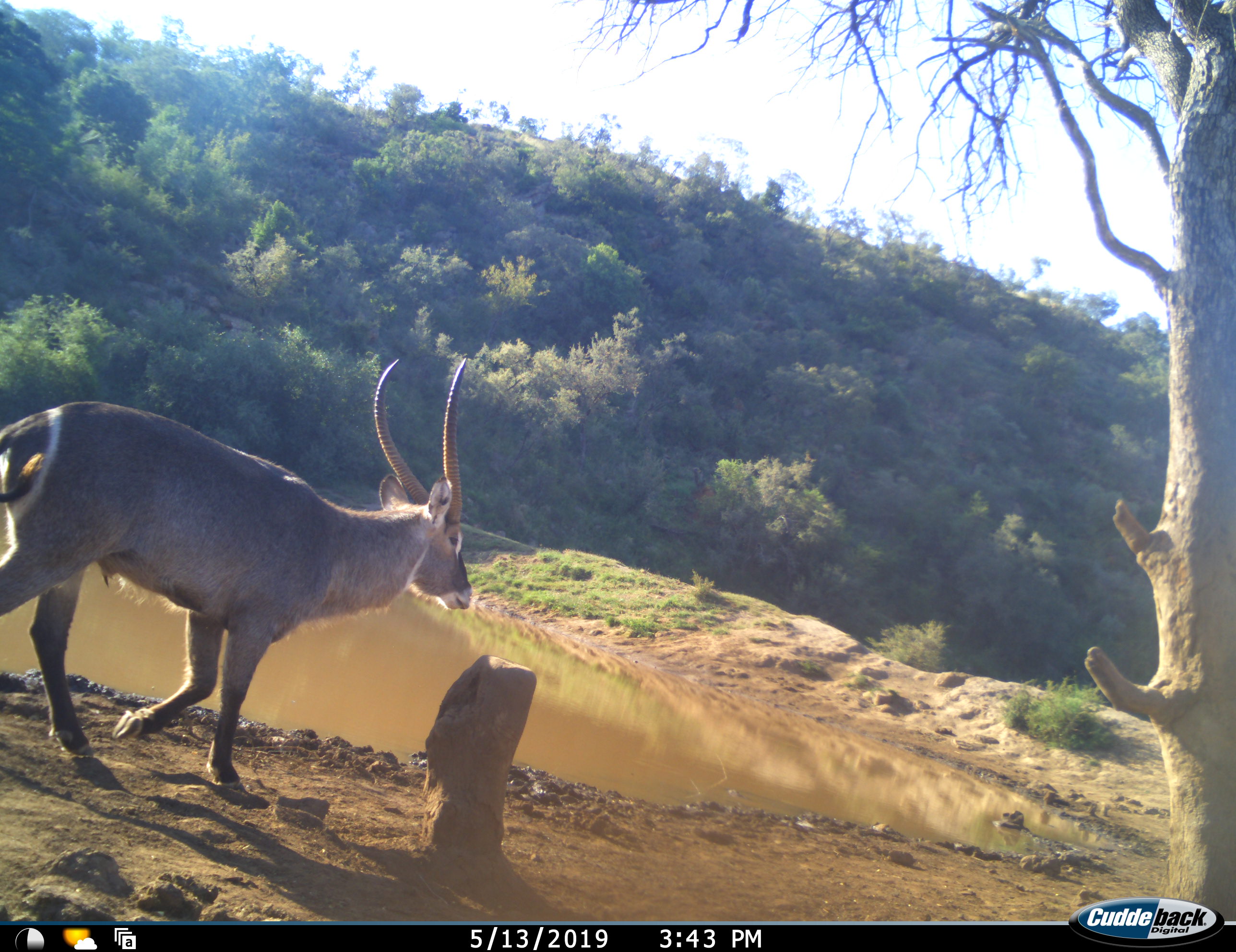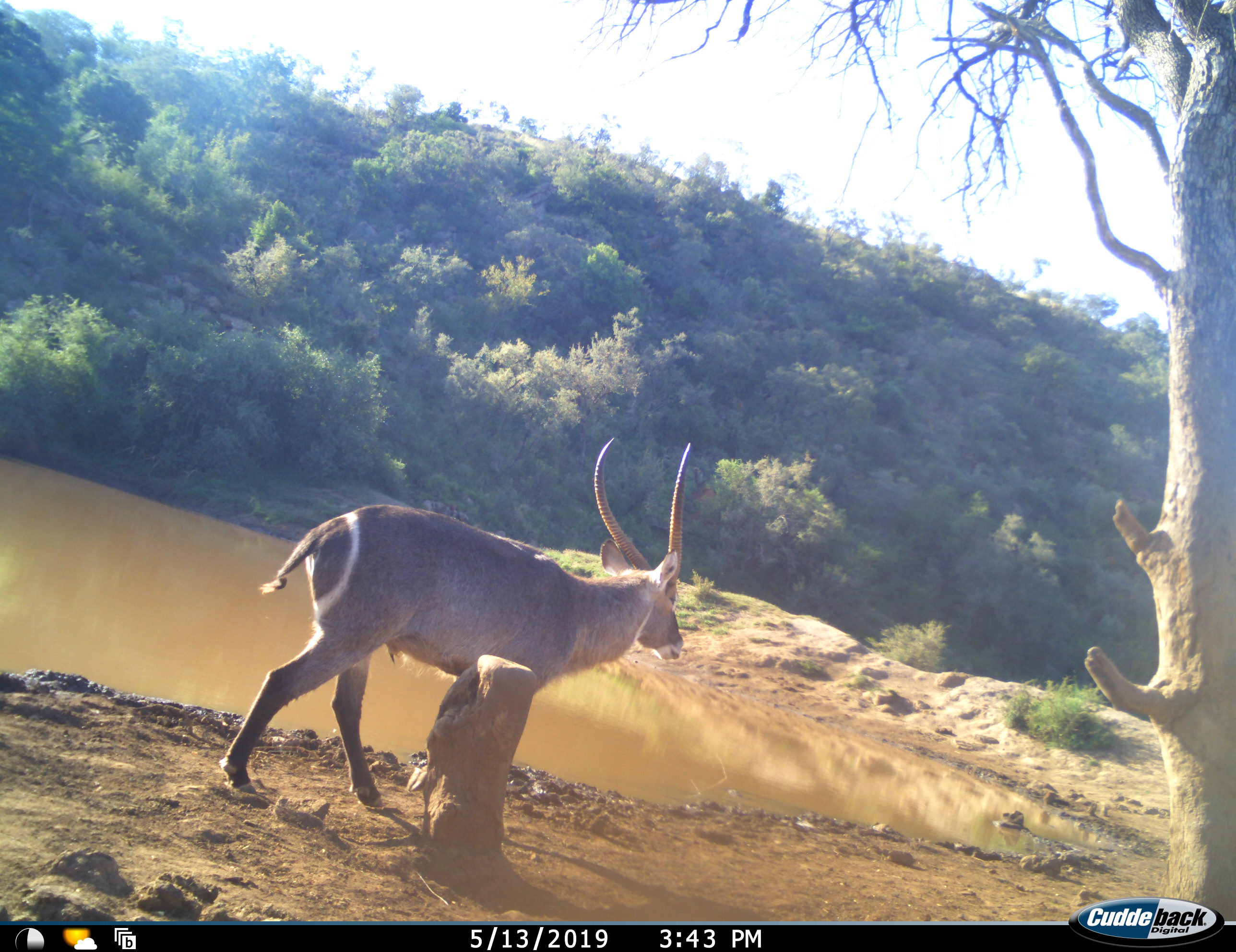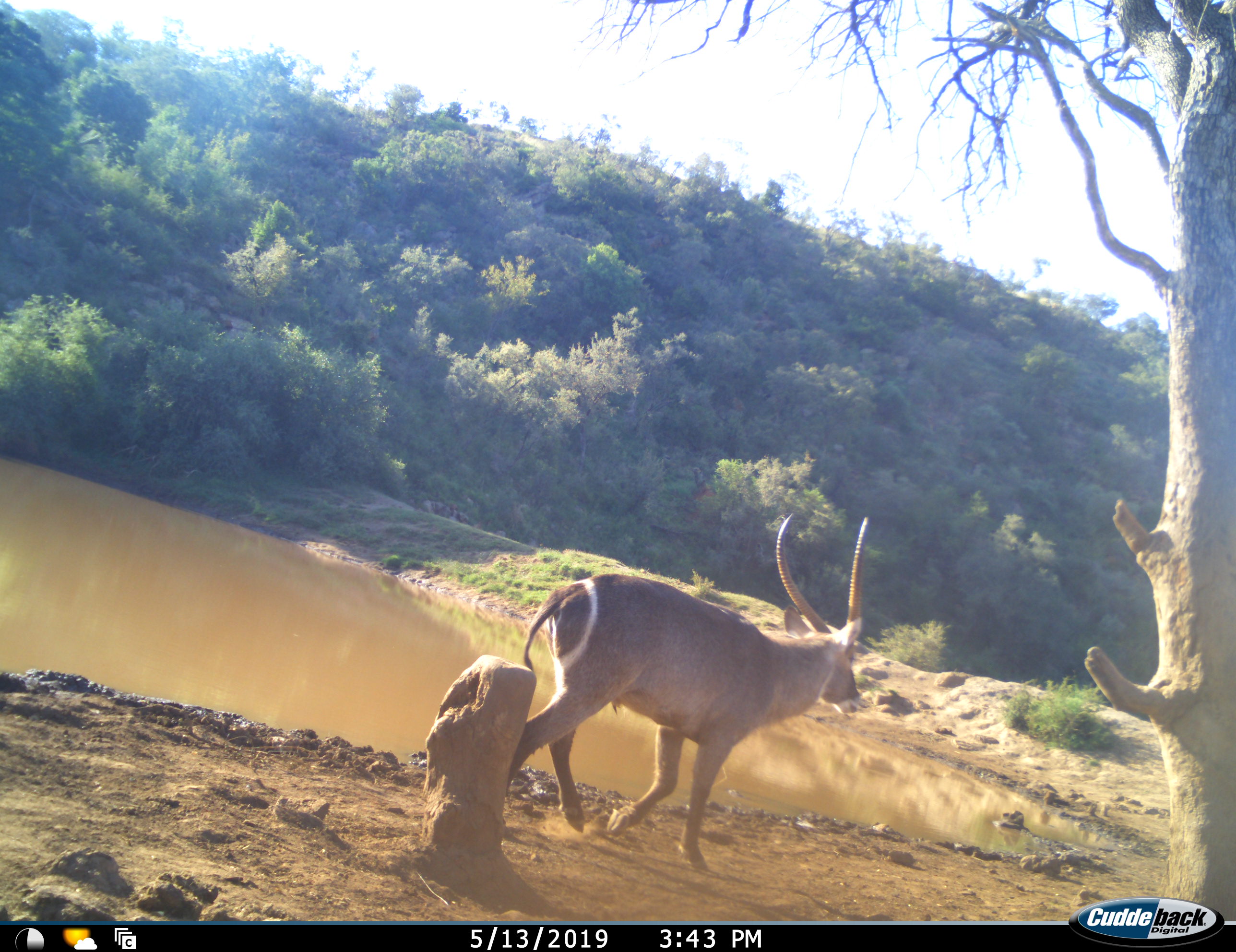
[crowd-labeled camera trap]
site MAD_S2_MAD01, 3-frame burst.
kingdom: Animalia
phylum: Chordata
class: Mammalia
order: Artiodactyla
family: Bovidae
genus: Kobus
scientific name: Kobus ellipsiprymnus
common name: waterbuck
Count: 1.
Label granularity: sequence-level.